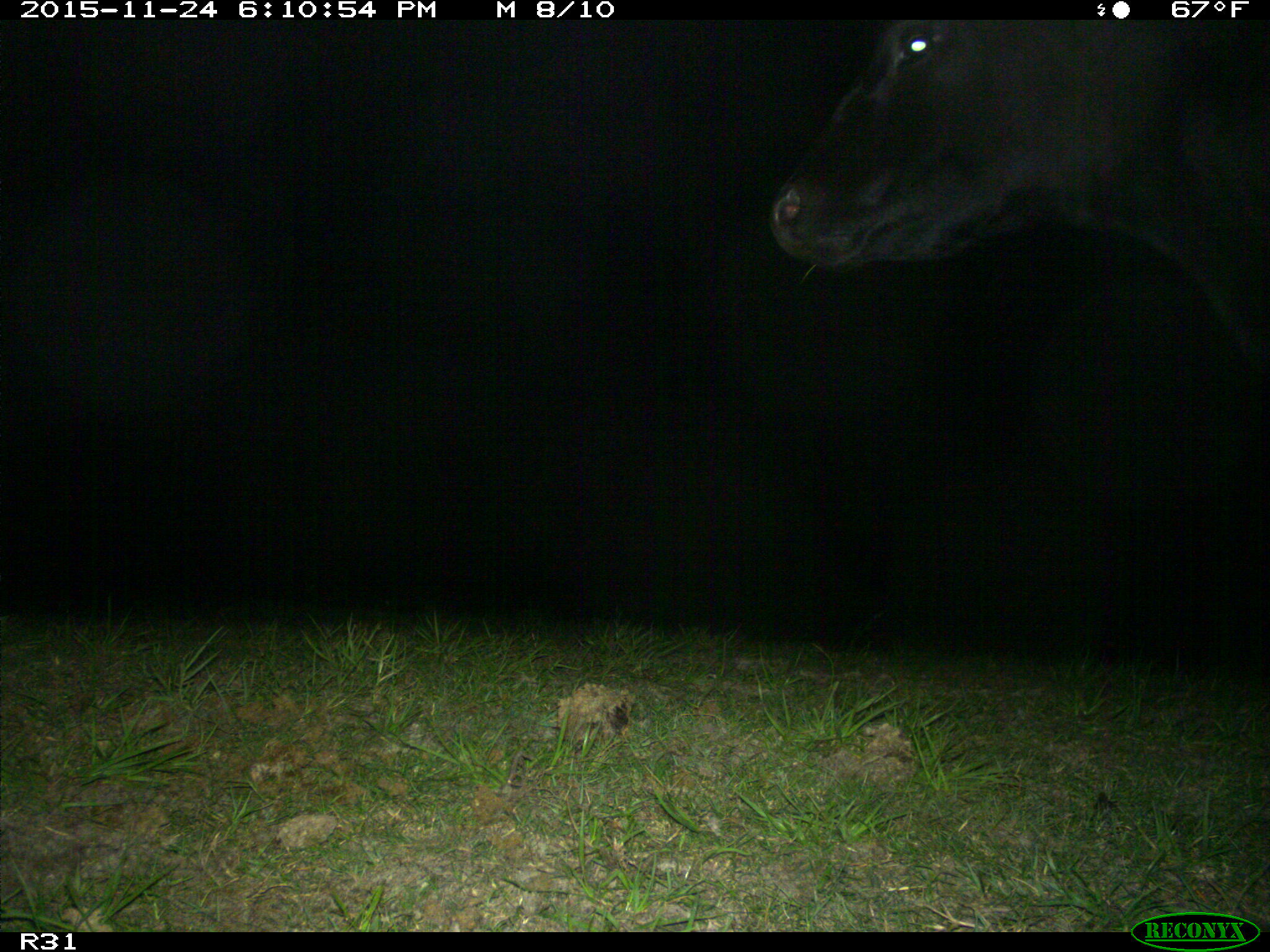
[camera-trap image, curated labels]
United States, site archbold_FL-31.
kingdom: Animalia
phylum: Chordata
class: Mammalia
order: Artiodactyla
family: Bovidae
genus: Bos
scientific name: Bos taurus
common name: domestic cow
Bos taurus (domestic cow).